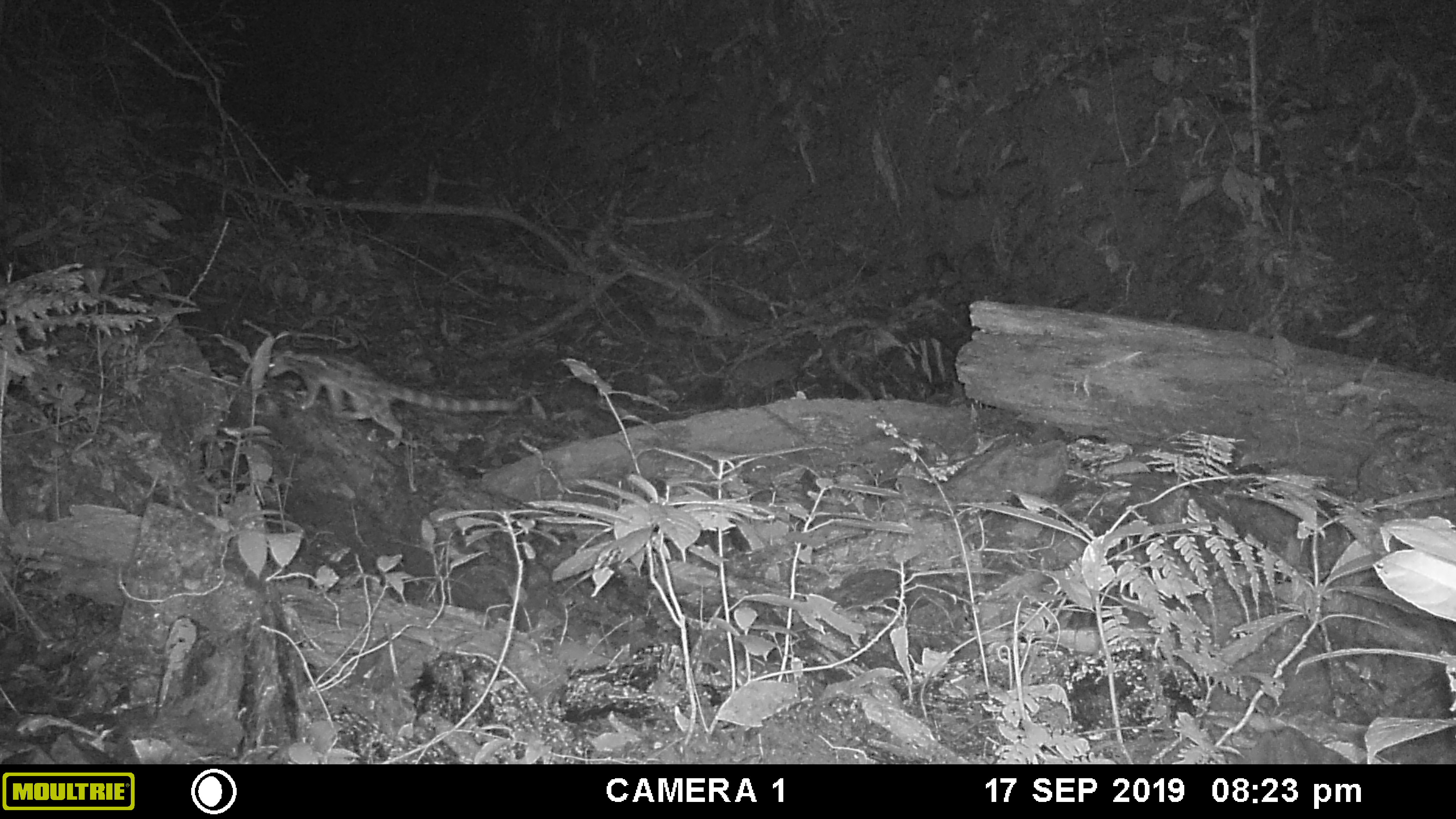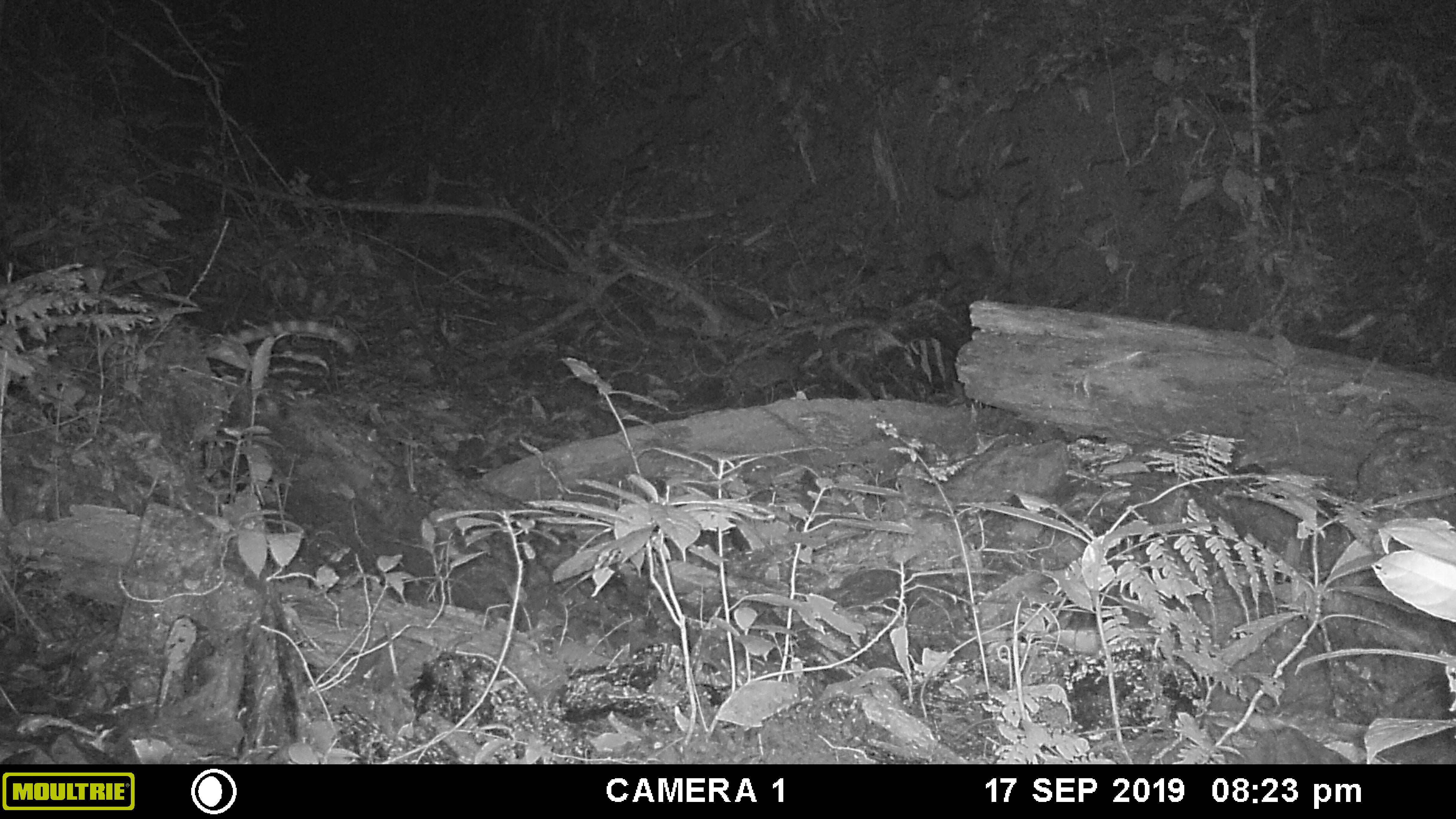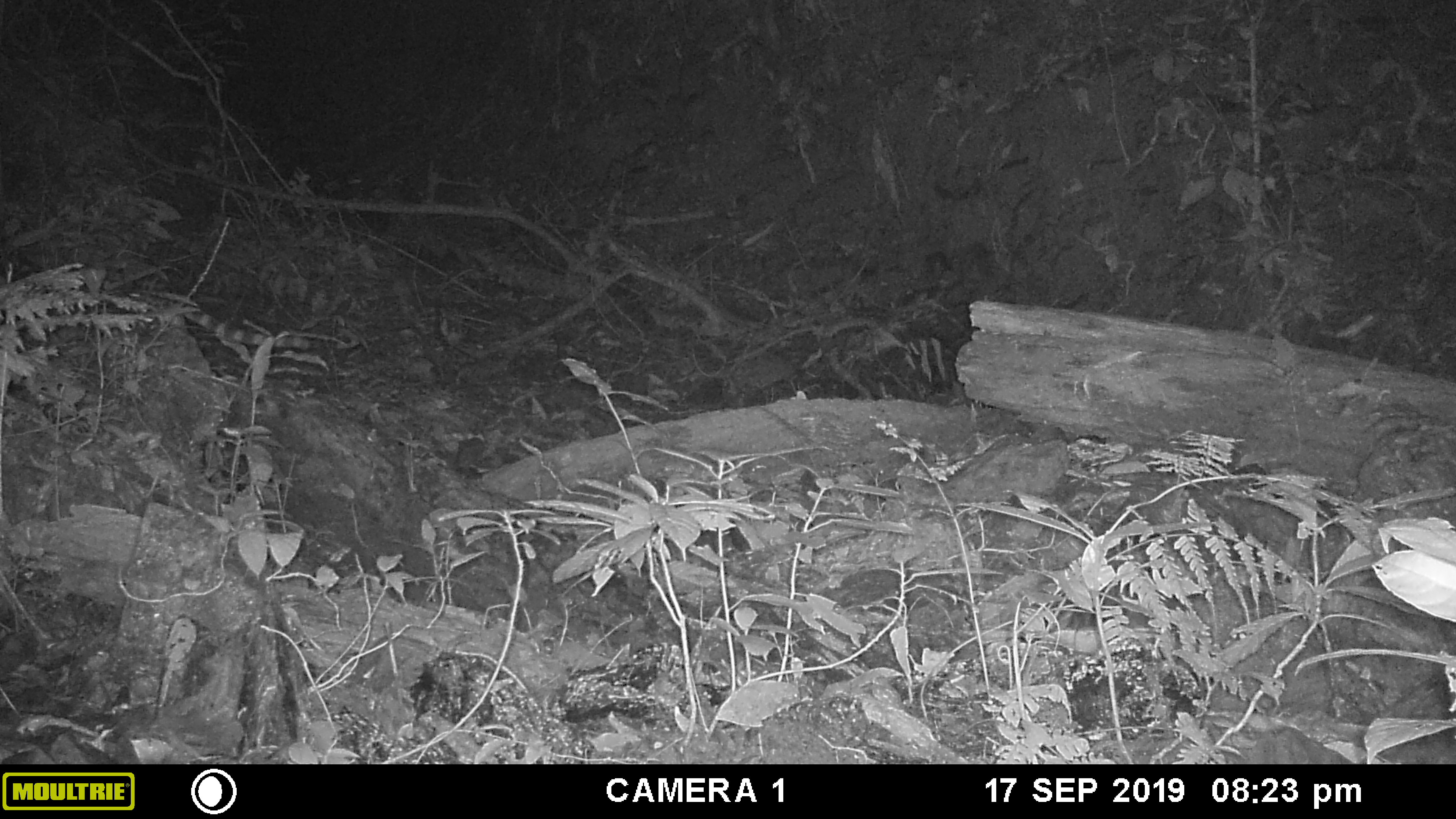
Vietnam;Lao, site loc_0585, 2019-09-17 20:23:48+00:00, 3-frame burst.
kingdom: Animalia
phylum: Chordata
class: Mammalia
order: Carnivora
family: Prionodontidae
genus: Prionodon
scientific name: Prionodon pardicolor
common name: spotted linsang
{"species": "spotted linsang (Prionodon pardicolor)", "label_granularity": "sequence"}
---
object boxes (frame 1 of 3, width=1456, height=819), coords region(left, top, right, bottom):
spotted linsang: region(266, 344, 518, 449)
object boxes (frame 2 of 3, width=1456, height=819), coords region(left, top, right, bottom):
spotted linsang: region(202, 319, 355, 369)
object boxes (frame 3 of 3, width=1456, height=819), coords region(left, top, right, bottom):
spotted linsang: region(105, 288, 313, 351)